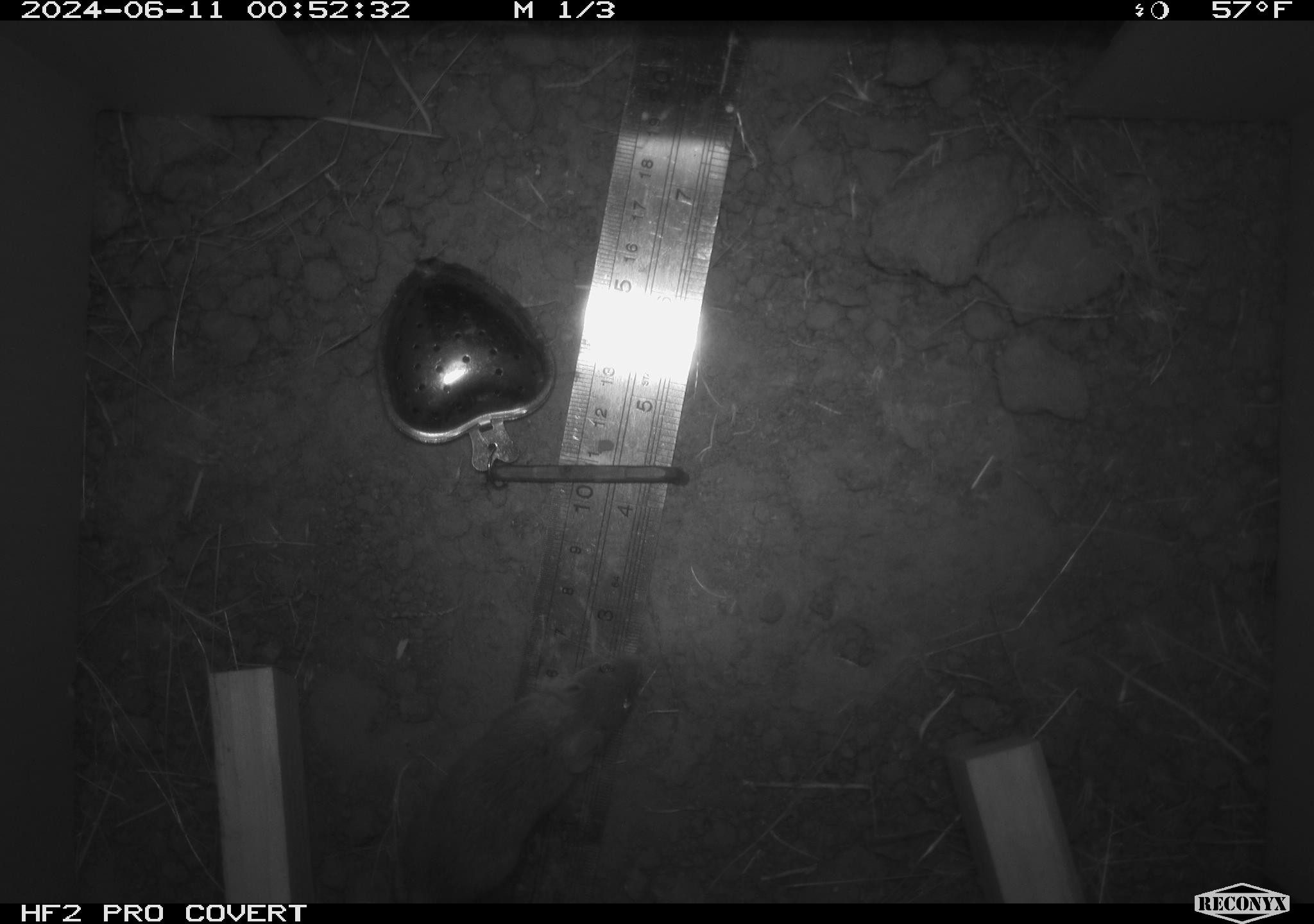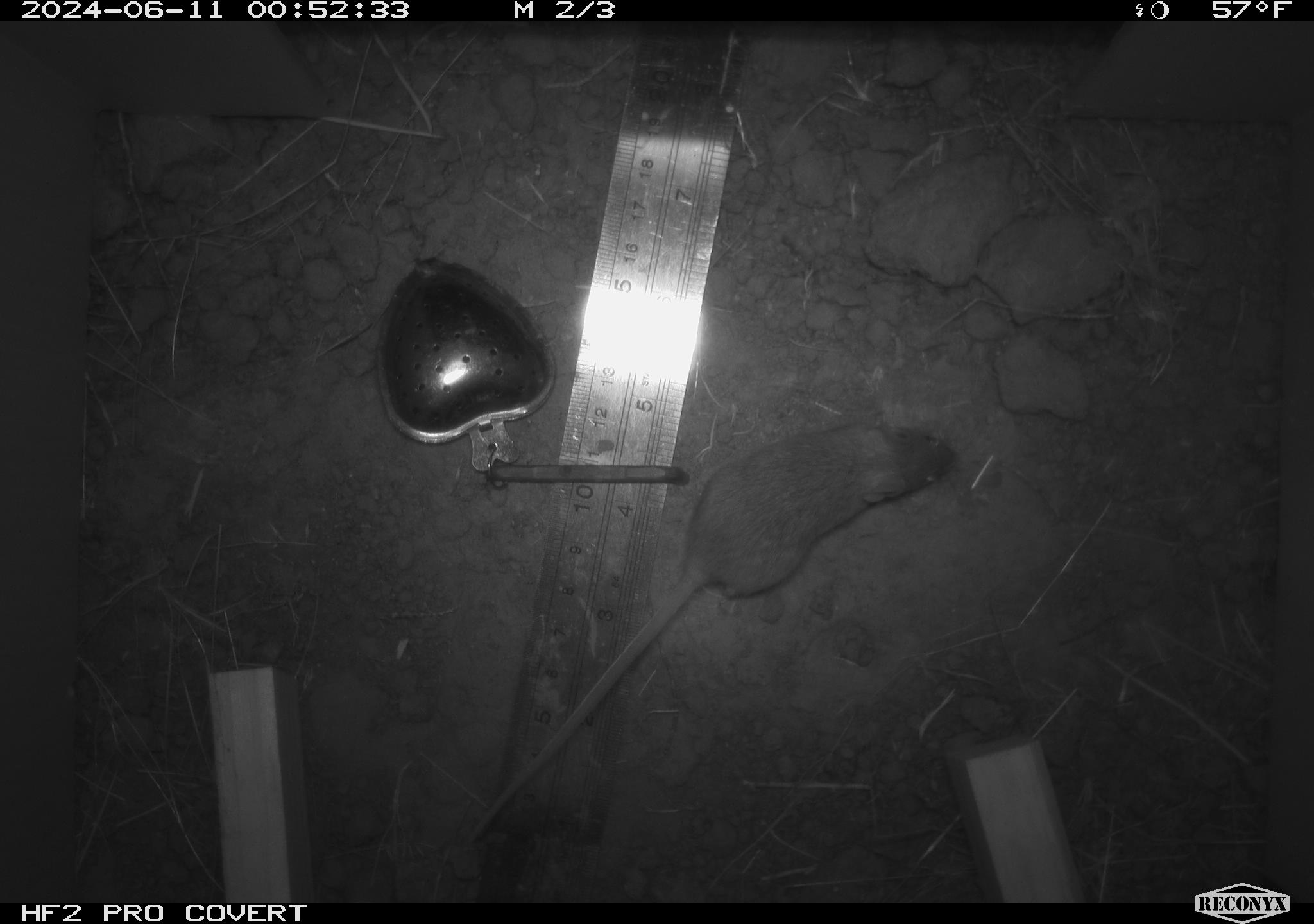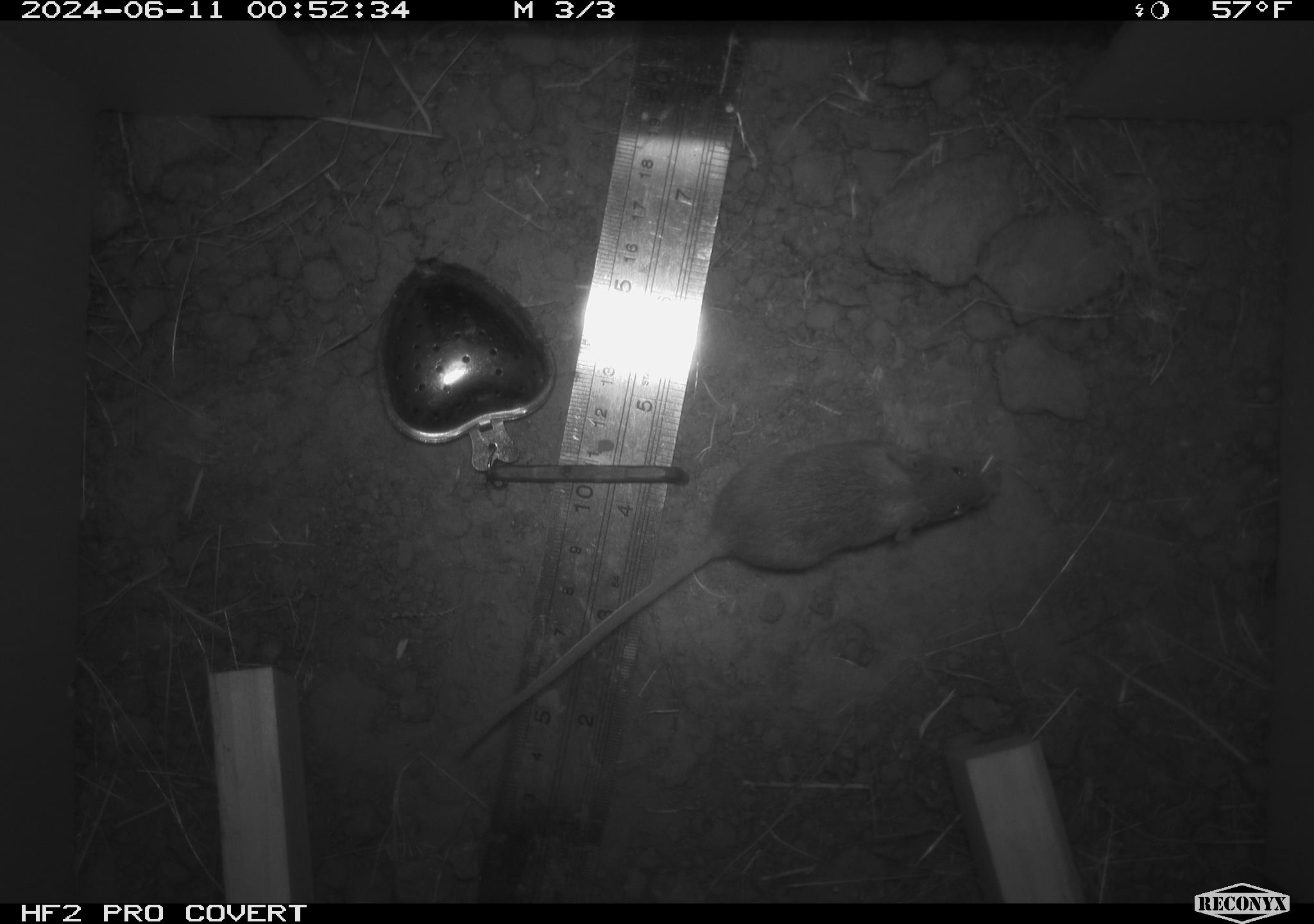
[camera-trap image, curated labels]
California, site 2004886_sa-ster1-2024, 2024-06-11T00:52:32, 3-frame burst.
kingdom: Animalia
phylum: Chordata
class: Mammalia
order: Rodentia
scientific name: Rodentia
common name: mouse species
Mouse species (Rodentia).